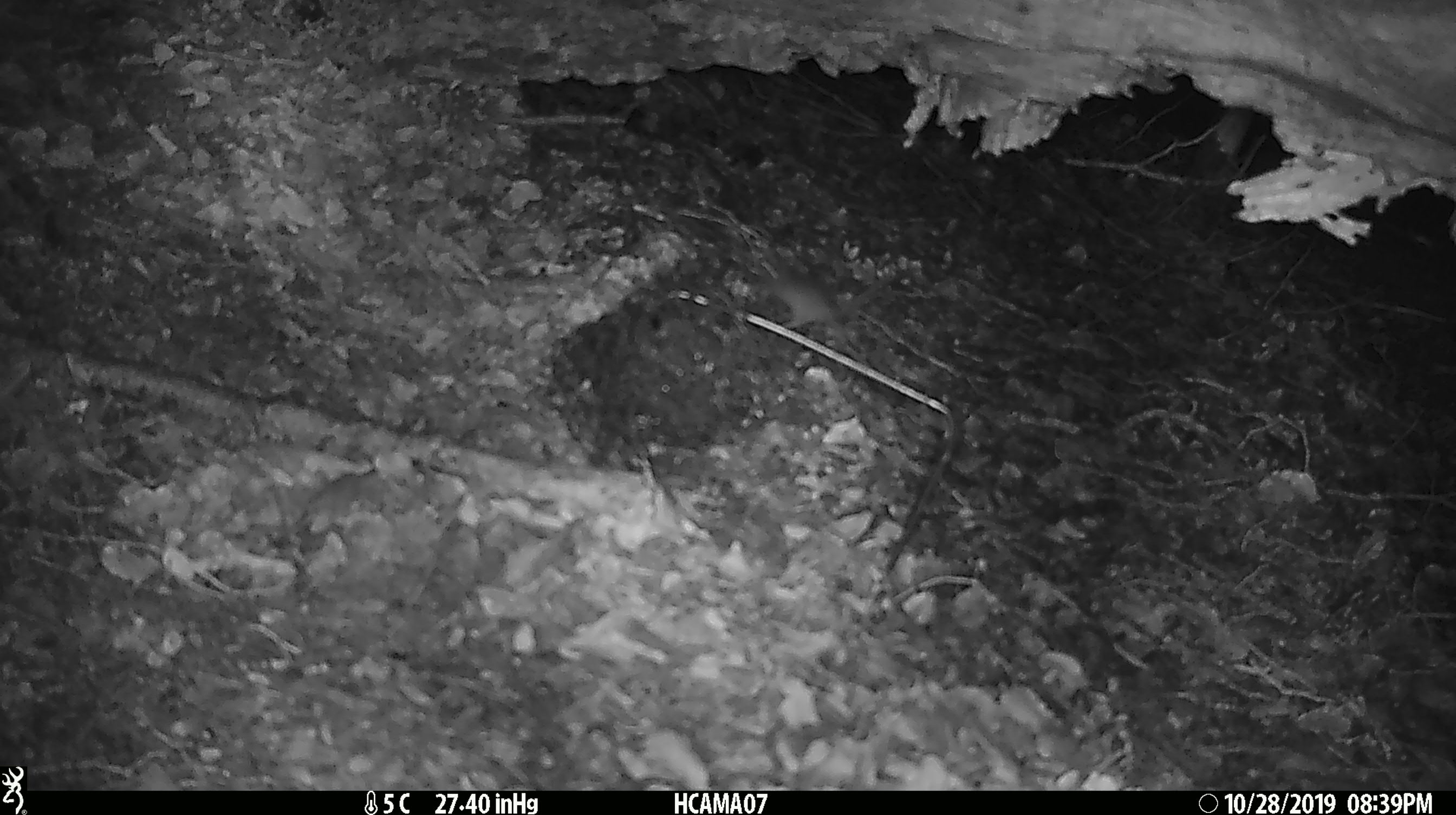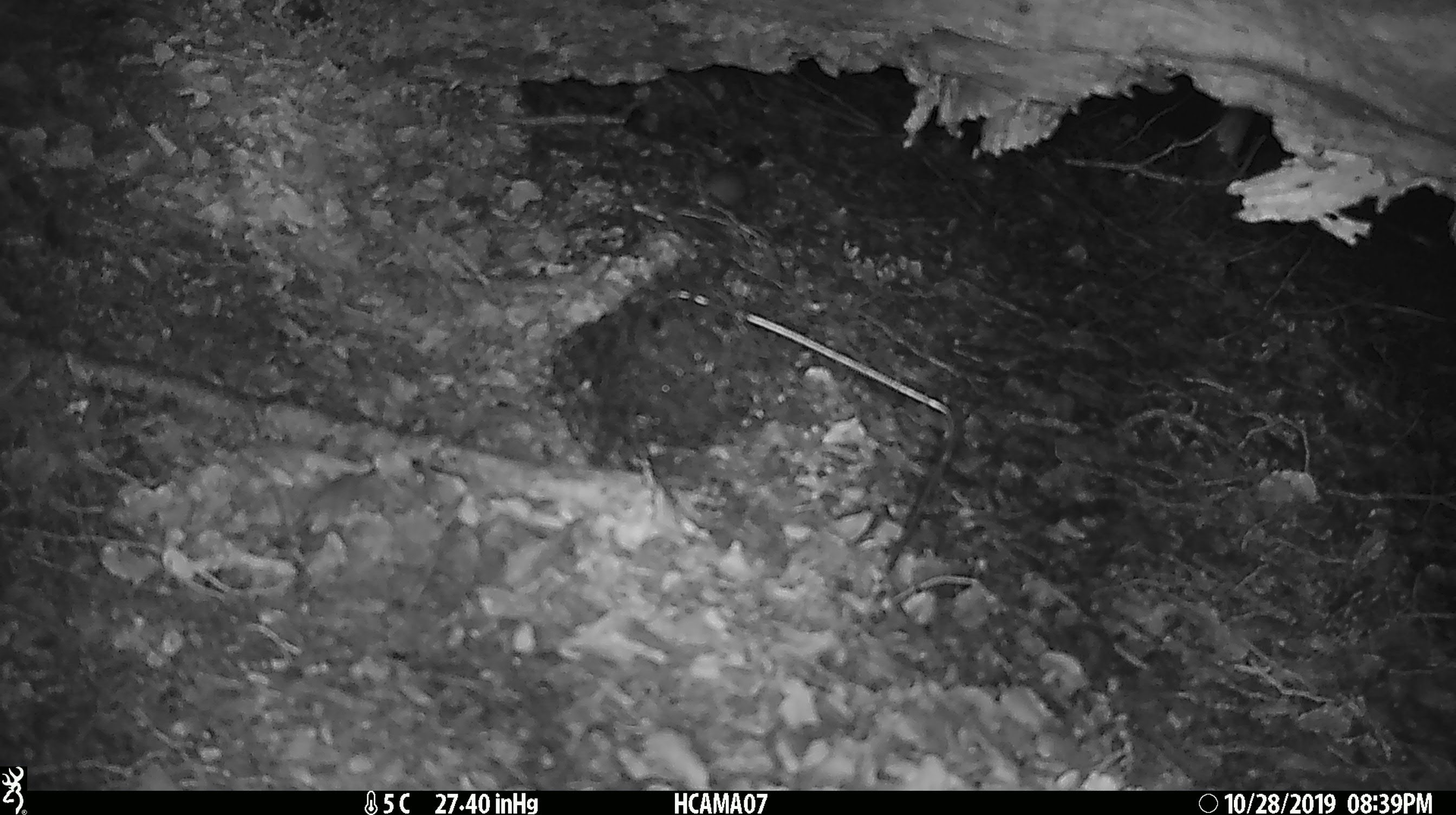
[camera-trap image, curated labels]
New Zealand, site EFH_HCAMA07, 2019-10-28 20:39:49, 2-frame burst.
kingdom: Animalia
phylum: Chordata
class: Mammalia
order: Rodentia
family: Muridae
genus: Mus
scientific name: Mus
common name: mouse